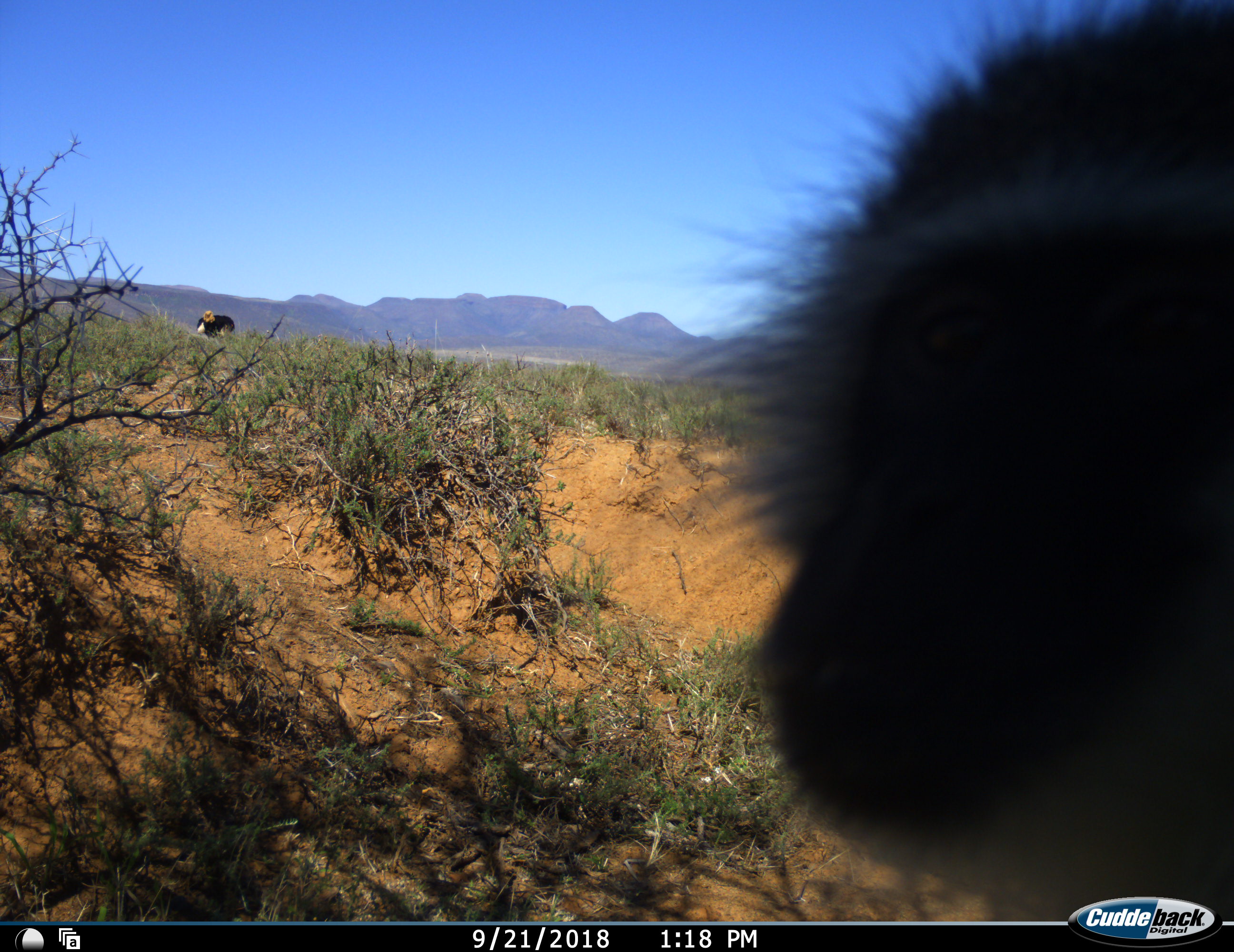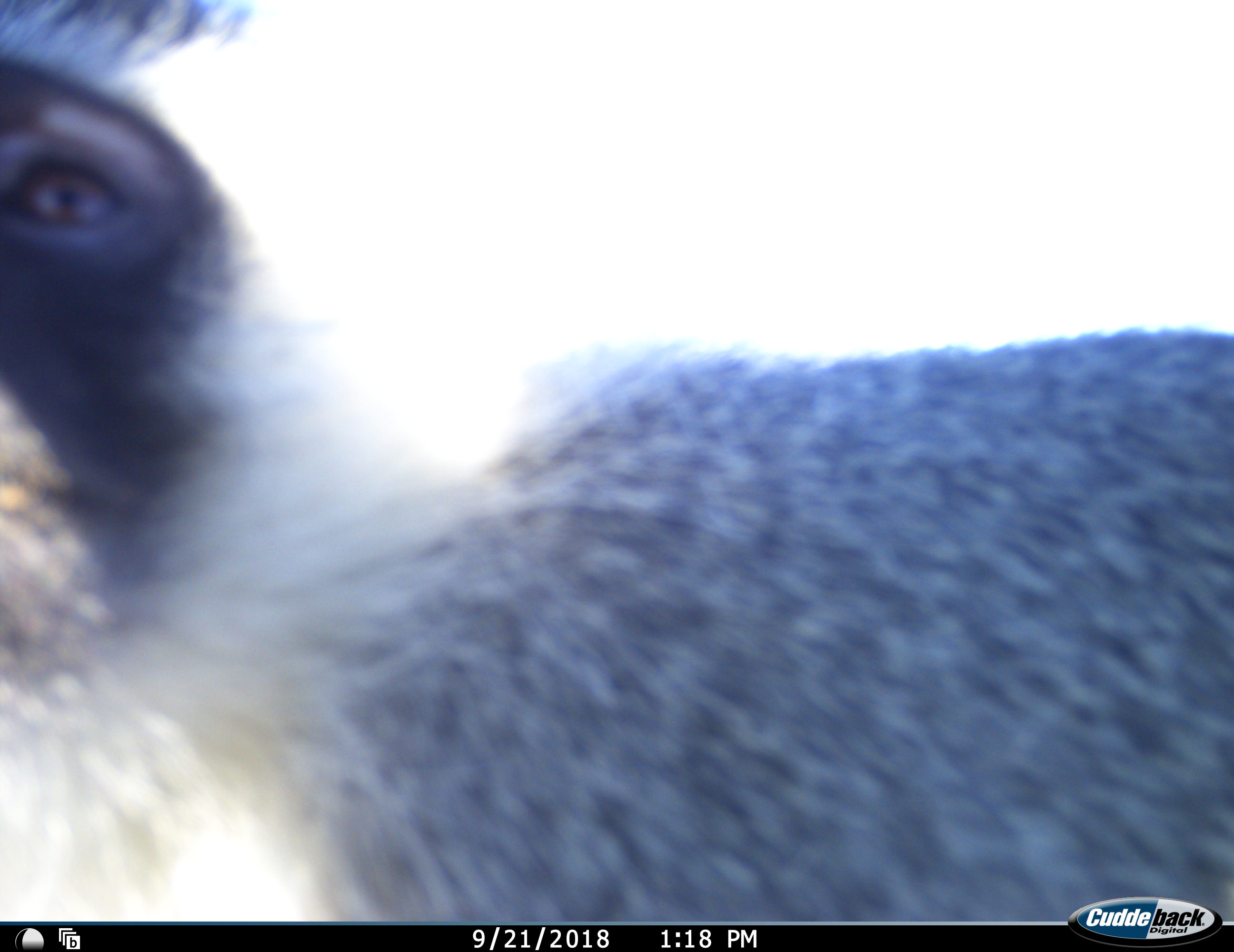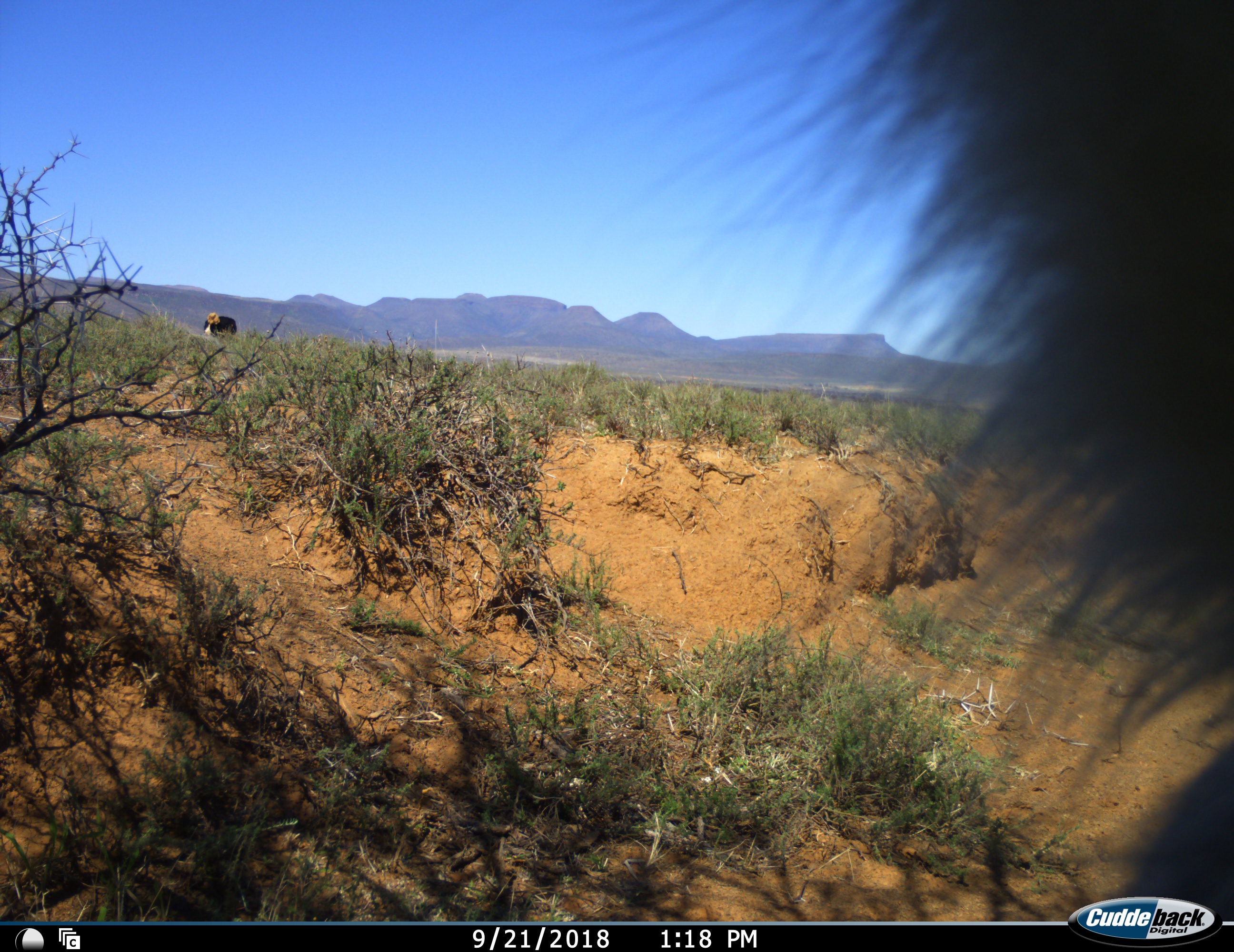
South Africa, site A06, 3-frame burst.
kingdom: Animalia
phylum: Chordata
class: Mammalia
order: Primates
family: Cercopithecidae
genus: Chlorocebus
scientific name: Chlorocebus pygerythrus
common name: vervet monkey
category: monkeyvervet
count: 1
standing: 27%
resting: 0%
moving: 73%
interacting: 18%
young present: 0%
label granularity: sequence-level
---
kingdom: Animalia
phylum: Chordata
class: Aves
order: Struthioniformes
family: Struthionidae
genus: Struthio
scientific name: Struthio camelus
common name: ostrich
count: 1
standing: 75%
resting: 0%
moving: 12%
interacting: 0%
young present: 0%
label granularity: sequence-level